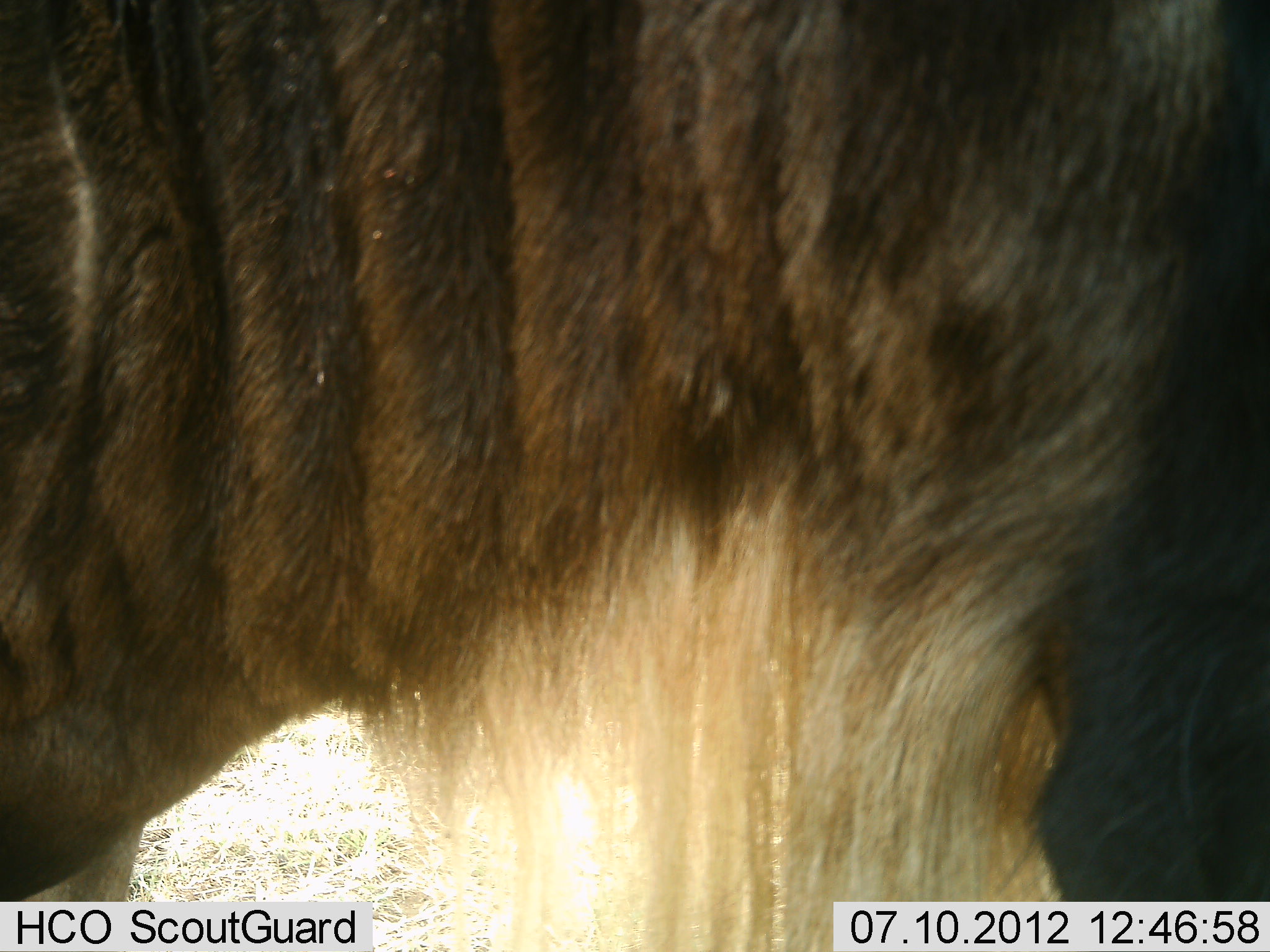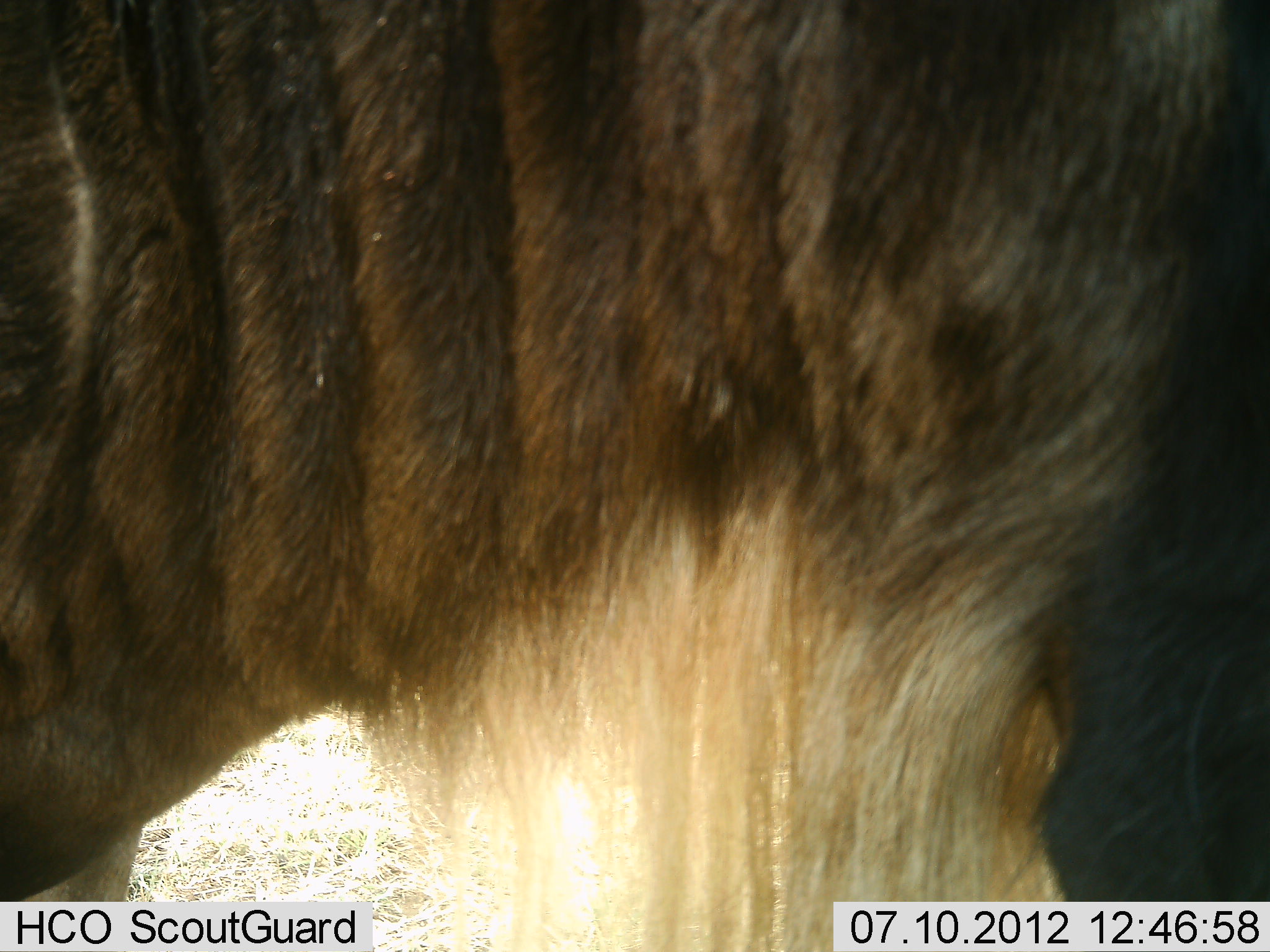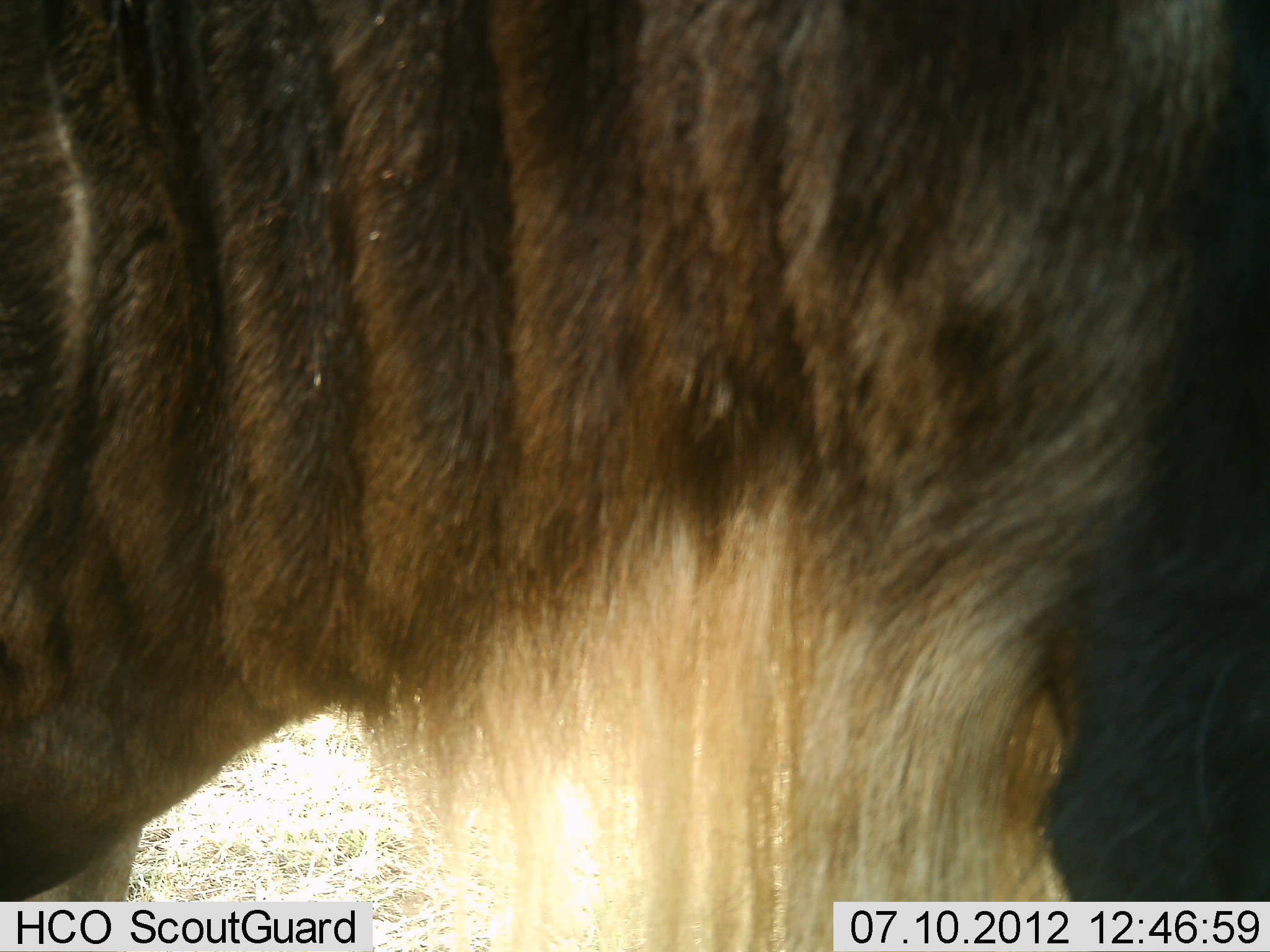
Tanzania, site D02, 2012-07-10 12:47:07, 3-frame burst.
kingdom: Animalia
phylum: Chordata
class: Mammalia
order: Artiodactyla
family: Bovidae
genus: Connochaetes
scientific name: Connochaetes taurinus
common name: blue wildebeest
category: wildebeest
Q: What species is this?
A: Wildebeest (blue wildebeest) (Connochaetes taurinus).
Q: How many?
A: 1.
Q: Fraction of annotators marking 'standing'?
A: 100%.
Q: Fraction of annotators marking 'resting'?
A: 0%.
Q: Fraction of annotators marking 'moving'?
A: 0%.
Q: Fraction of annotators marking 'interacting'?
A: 0%.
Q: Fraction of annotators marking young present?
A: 0%.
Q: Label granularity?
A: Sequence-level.